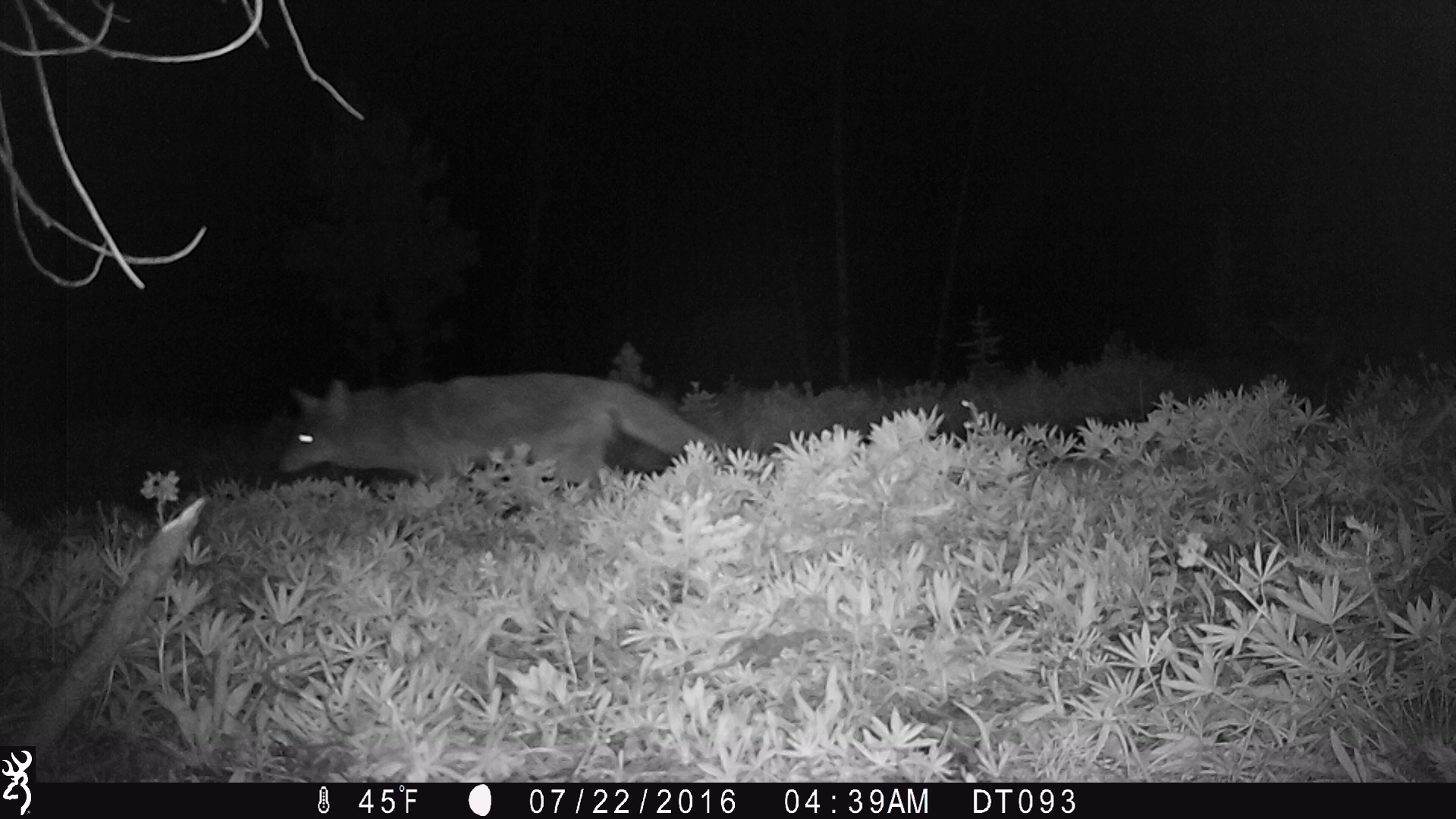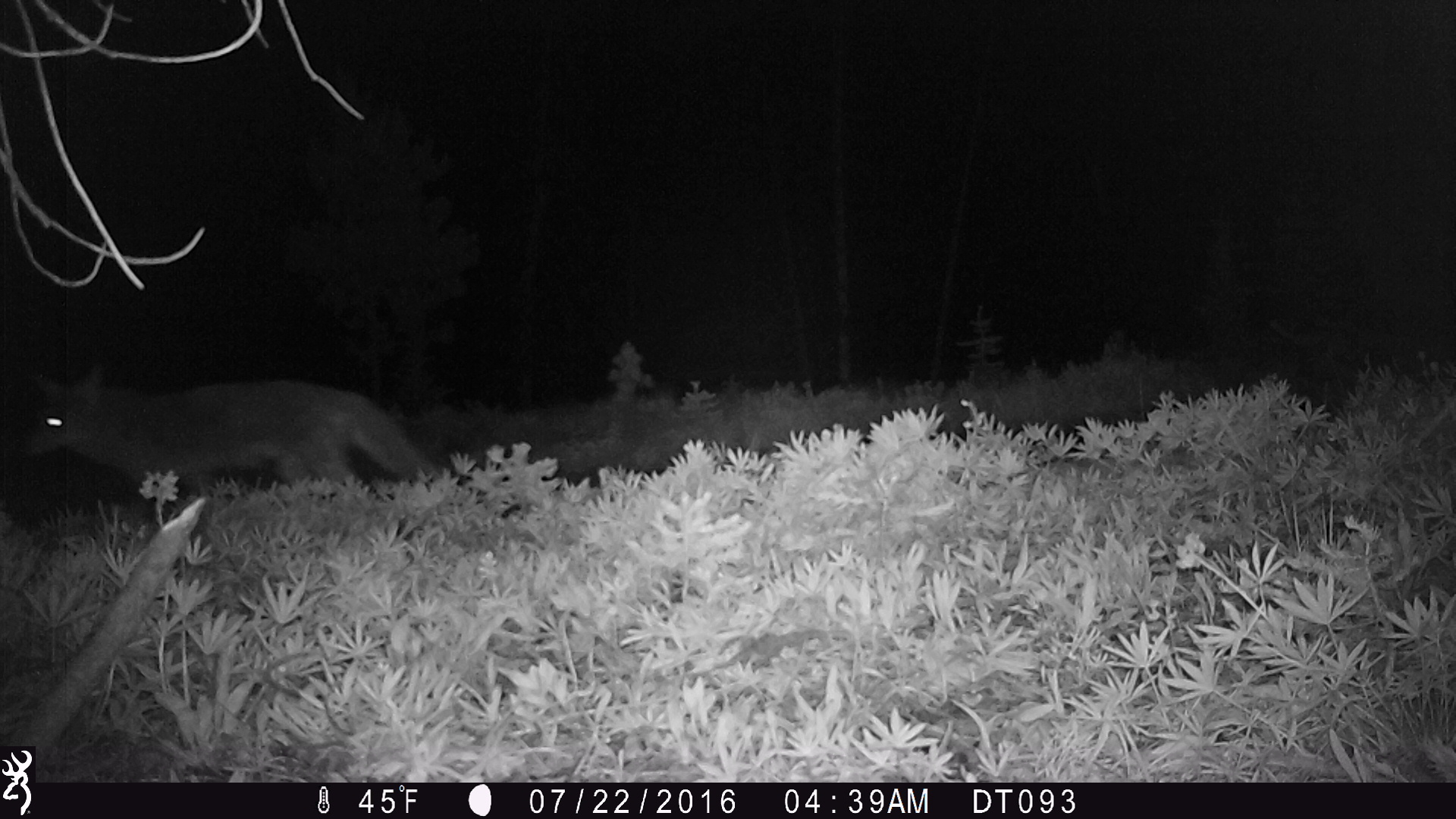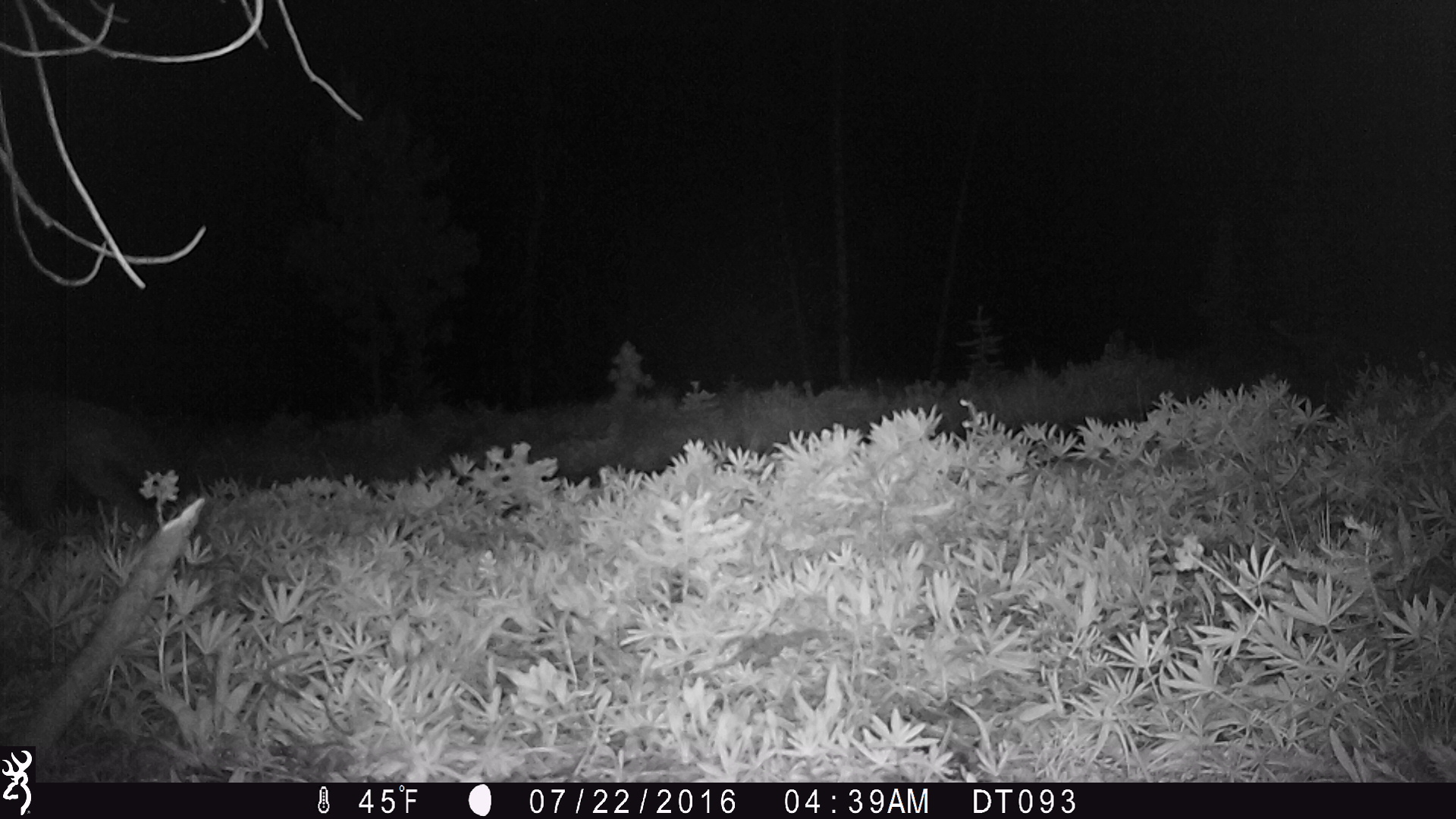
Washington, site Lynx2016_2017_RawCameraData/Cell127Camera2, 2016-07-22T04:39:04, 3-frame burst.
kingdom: Animalia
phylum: Chordata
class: Mammalia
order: Carnivora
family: Canidae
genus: Canis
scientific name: Canis latrans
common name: coyote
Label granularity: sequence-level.